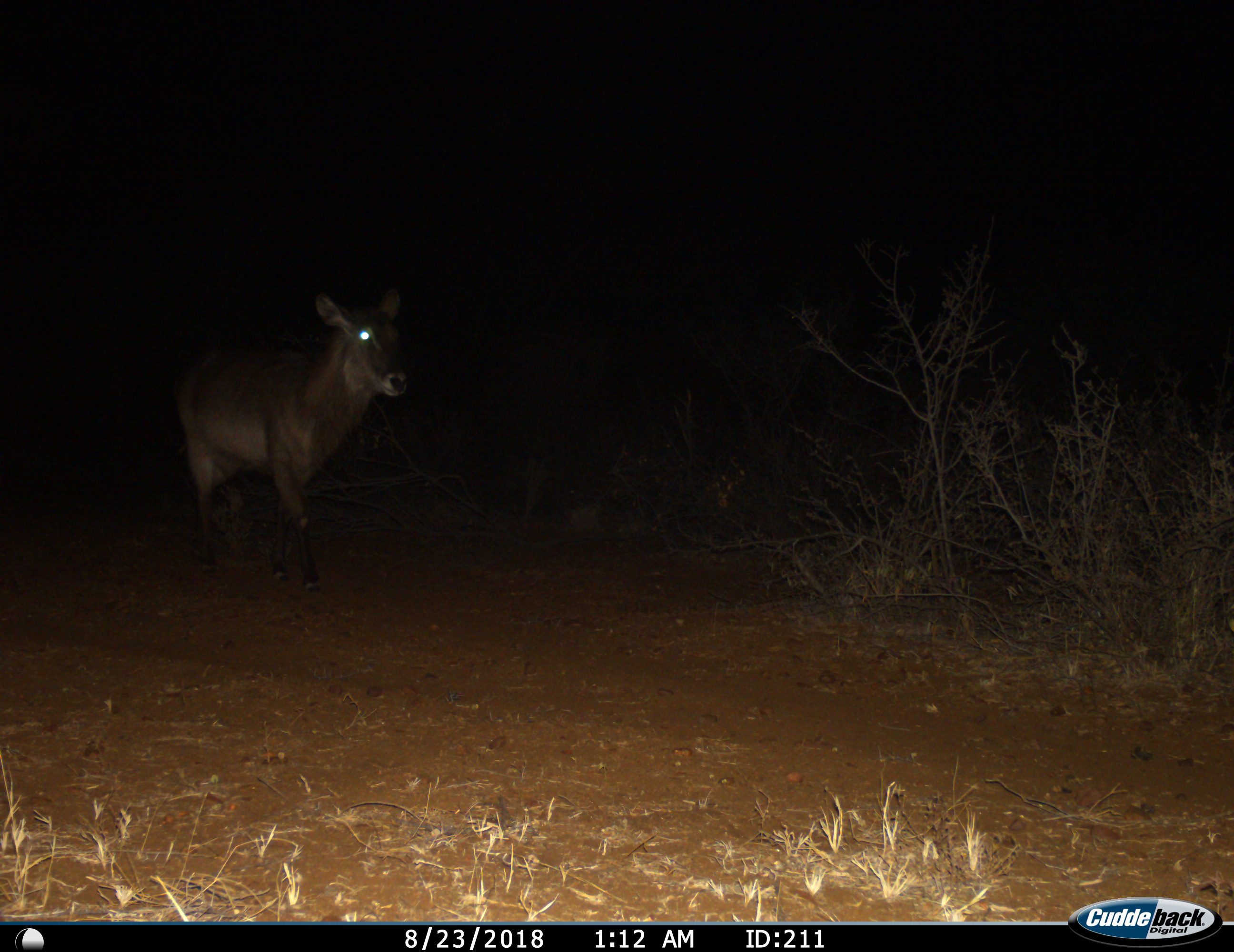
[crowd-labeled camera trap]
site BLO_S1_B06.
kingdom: Animalia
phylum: Chordata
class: Mammalia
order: Artiodactyla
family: Bovidae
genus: Kobus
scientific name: Kobus ellipsiprymnus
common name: waterbuck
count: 1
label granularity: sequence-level